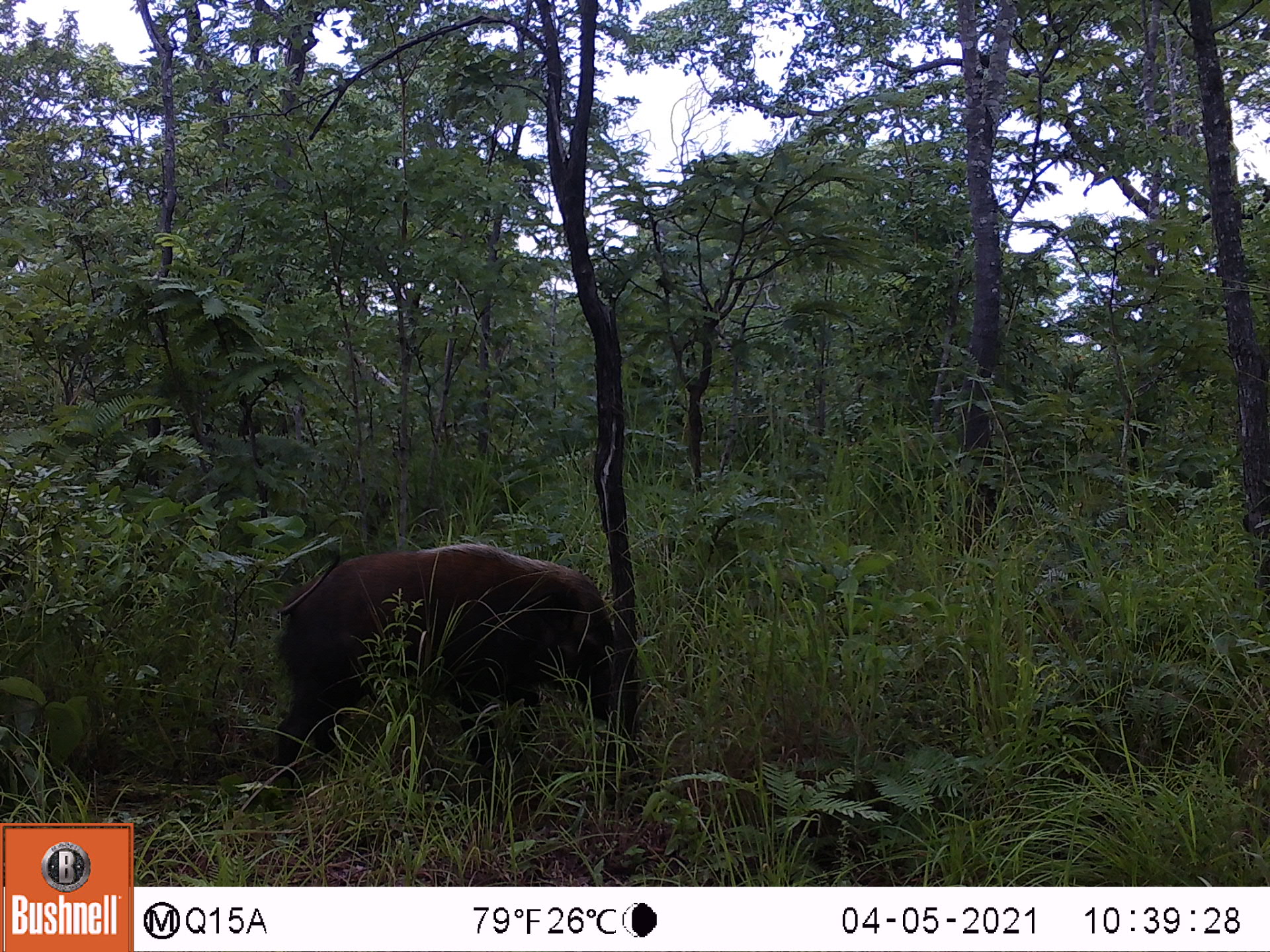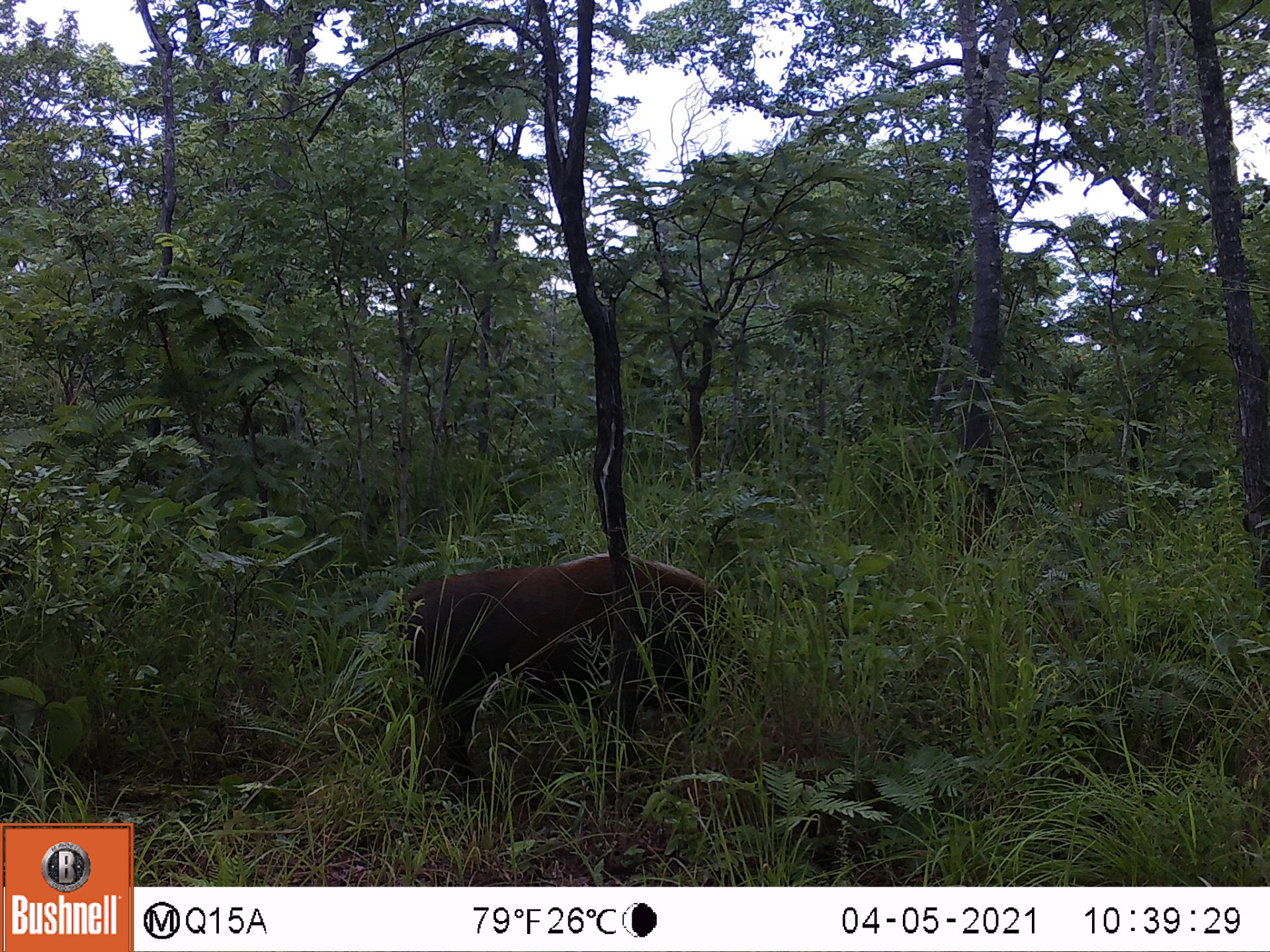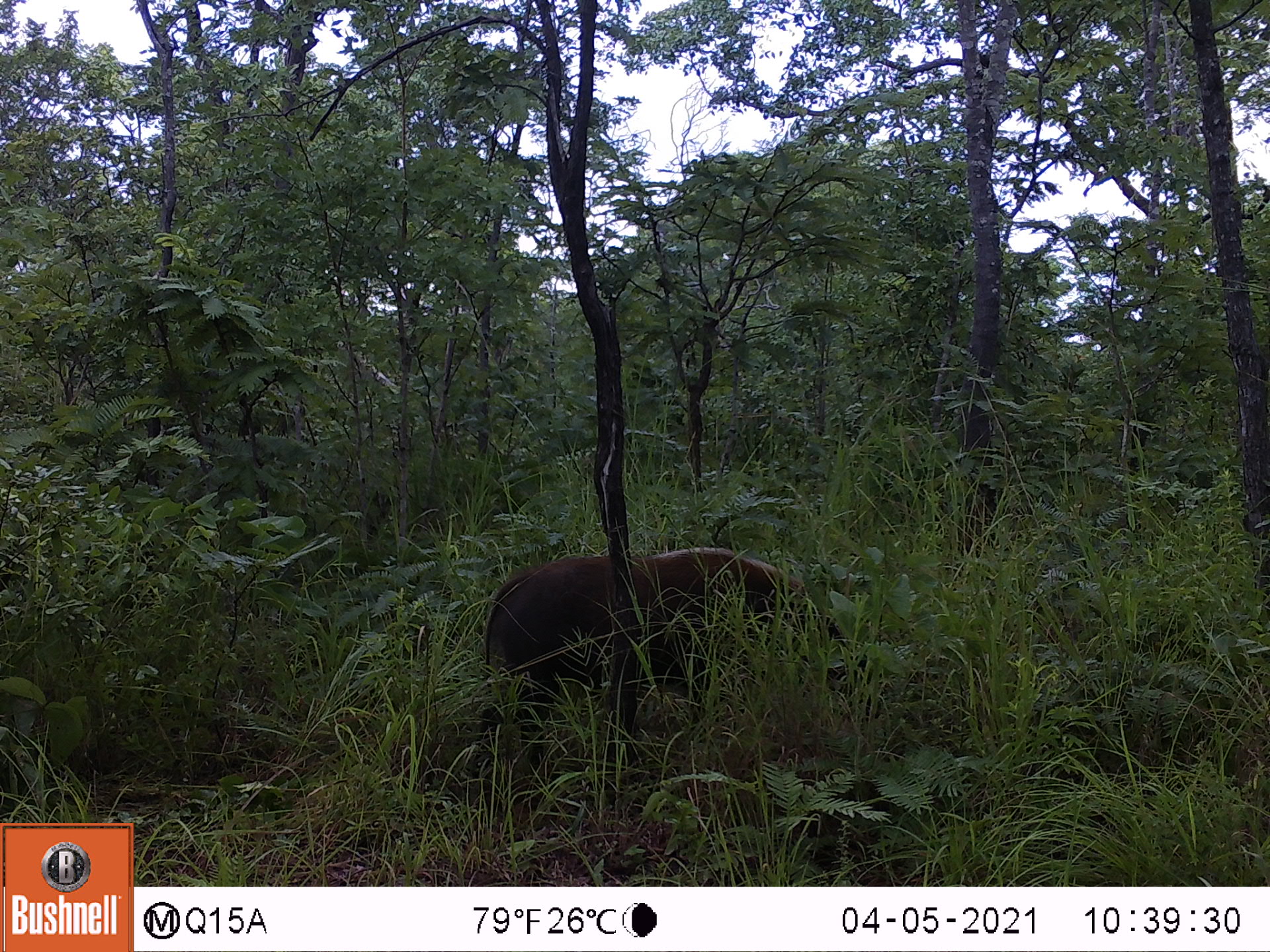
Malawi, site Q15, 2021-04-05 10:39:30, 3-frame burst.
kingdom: Animalia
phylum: Chordata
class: Mammalia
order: Artiodactyla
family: Suidae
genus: Potamochoerus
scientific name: Potamochoerus larvatus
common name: bushpig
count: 1